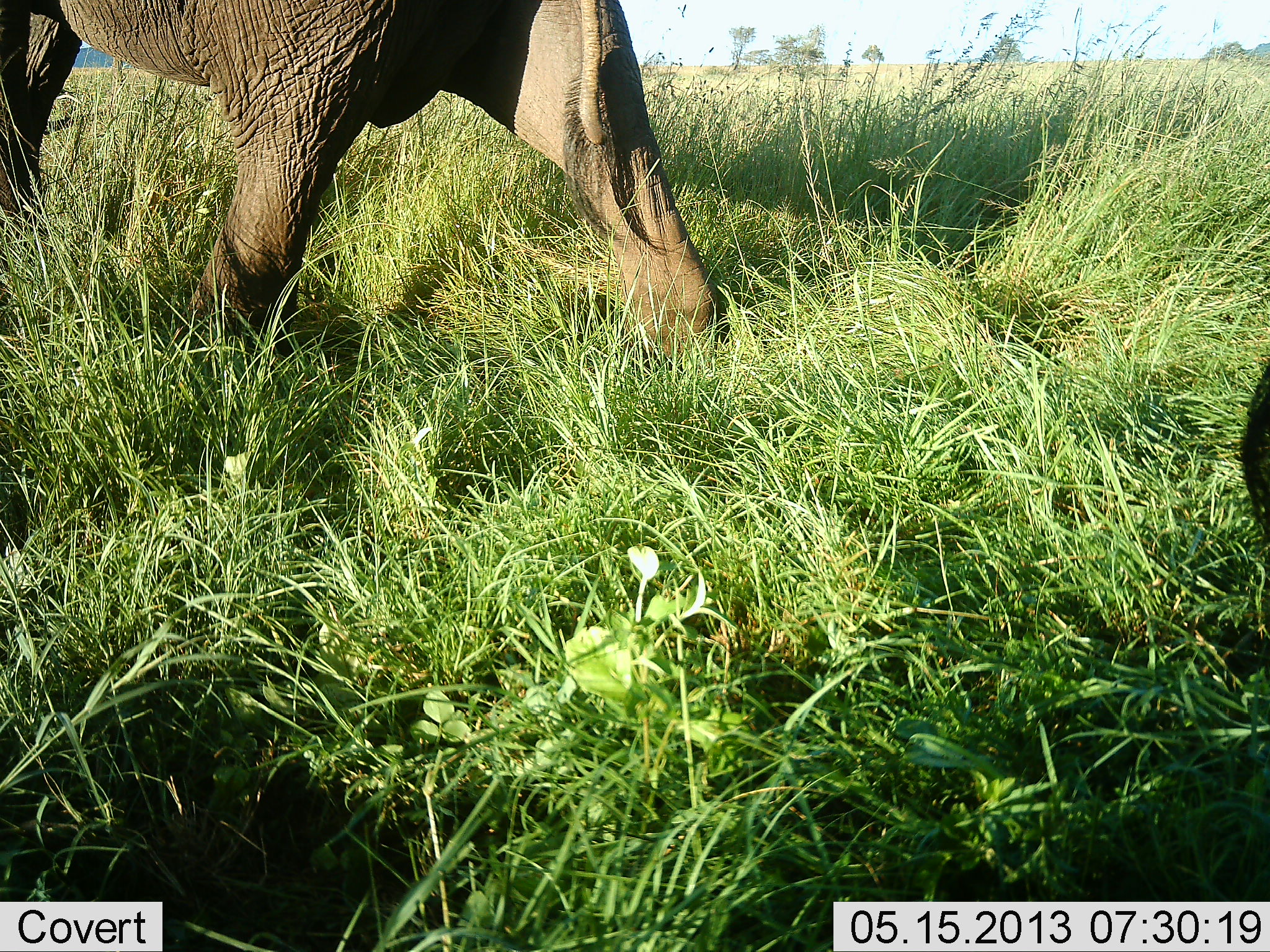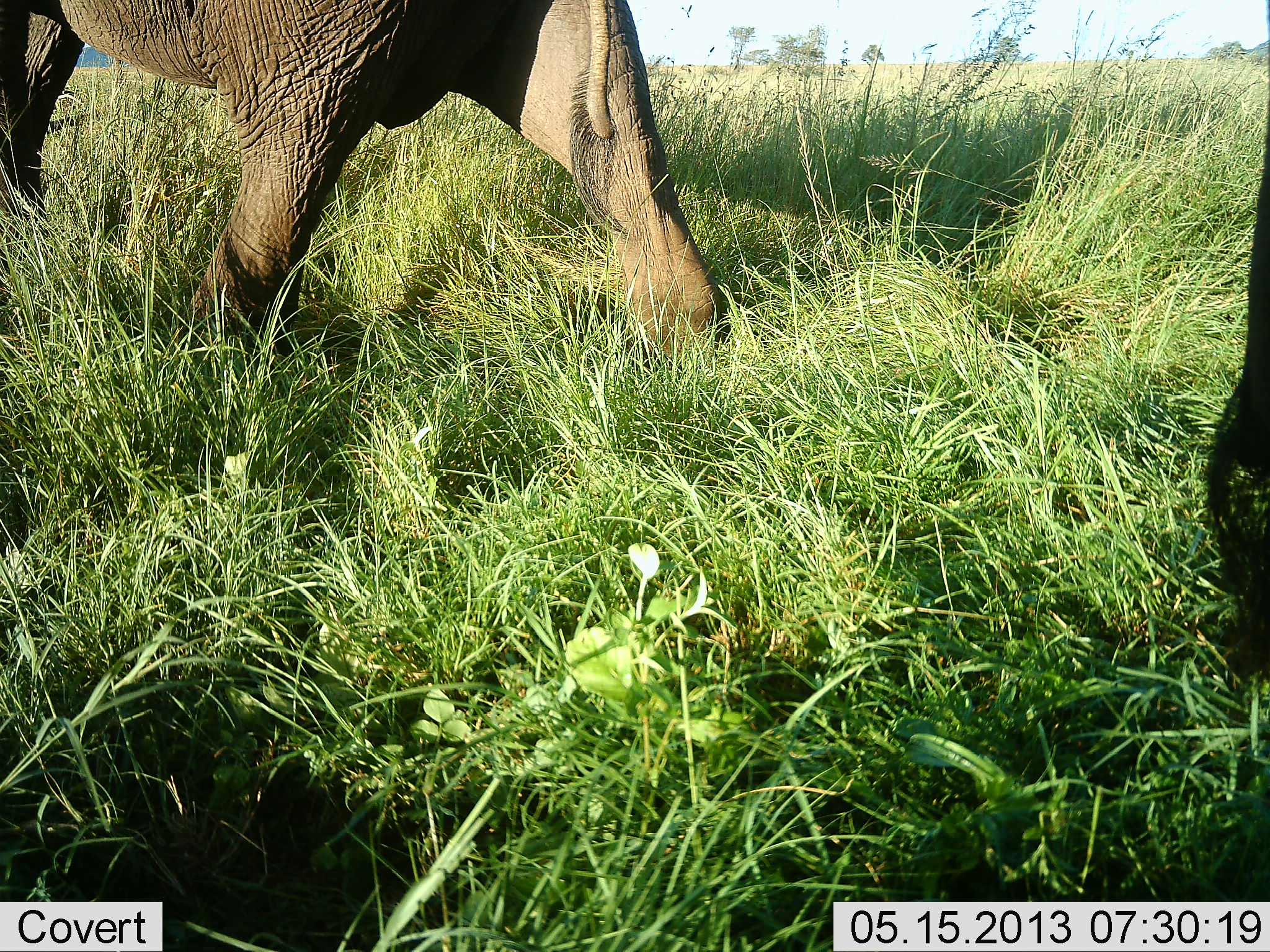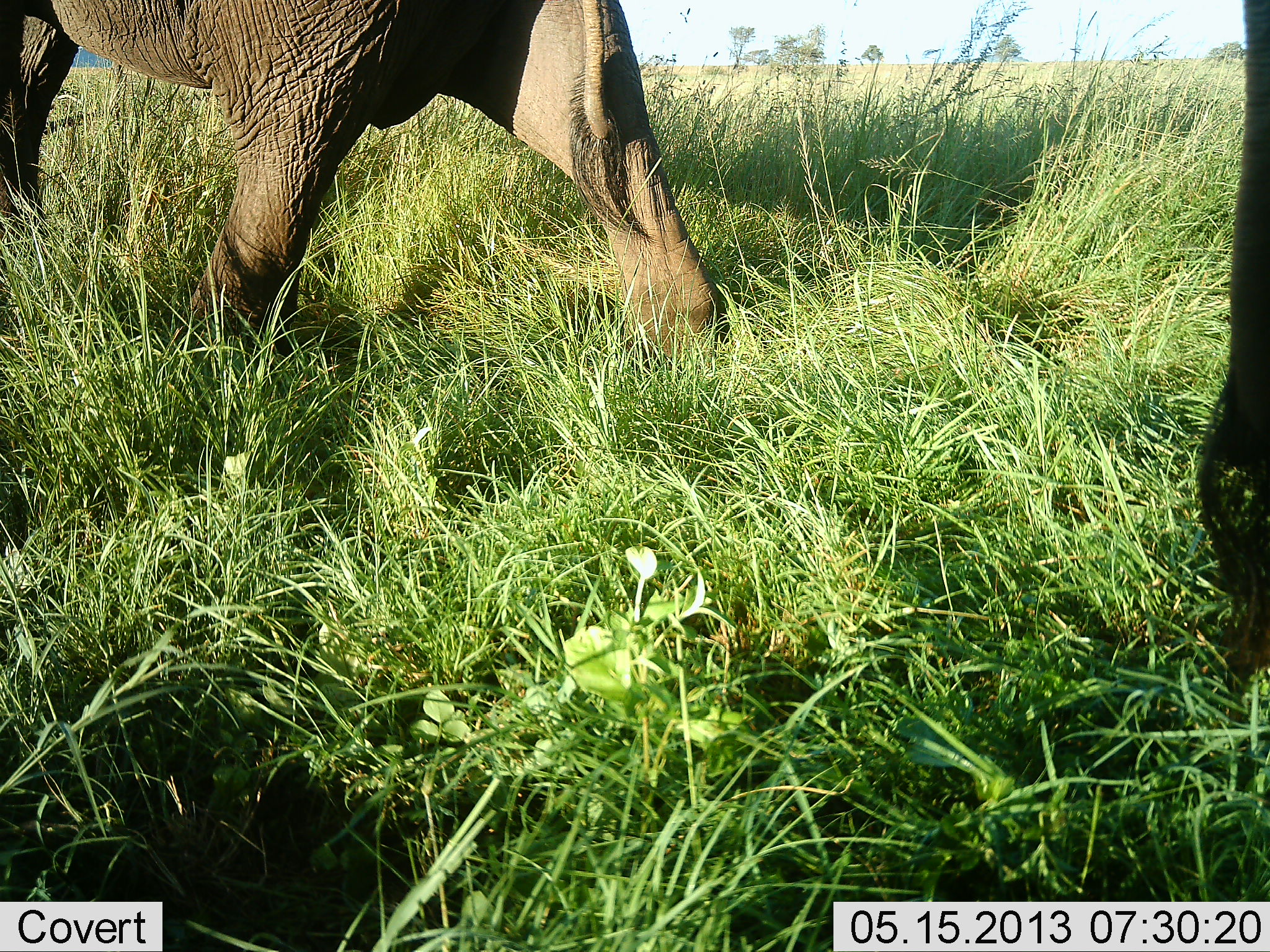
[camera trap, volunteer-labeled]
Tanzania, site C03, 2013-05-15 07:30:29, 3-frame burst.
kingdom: Animalia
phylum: Chordata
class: Mammalia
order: Proboscidea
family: Elephantidae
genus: Loxodonta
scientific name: Loxodonta africana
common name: african bush elephant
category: elephant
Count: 2.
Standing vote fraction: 70%.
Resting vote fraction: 0%.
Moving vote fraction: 30%.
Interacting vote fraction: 0%.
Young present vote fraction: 0%.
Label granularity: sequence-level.